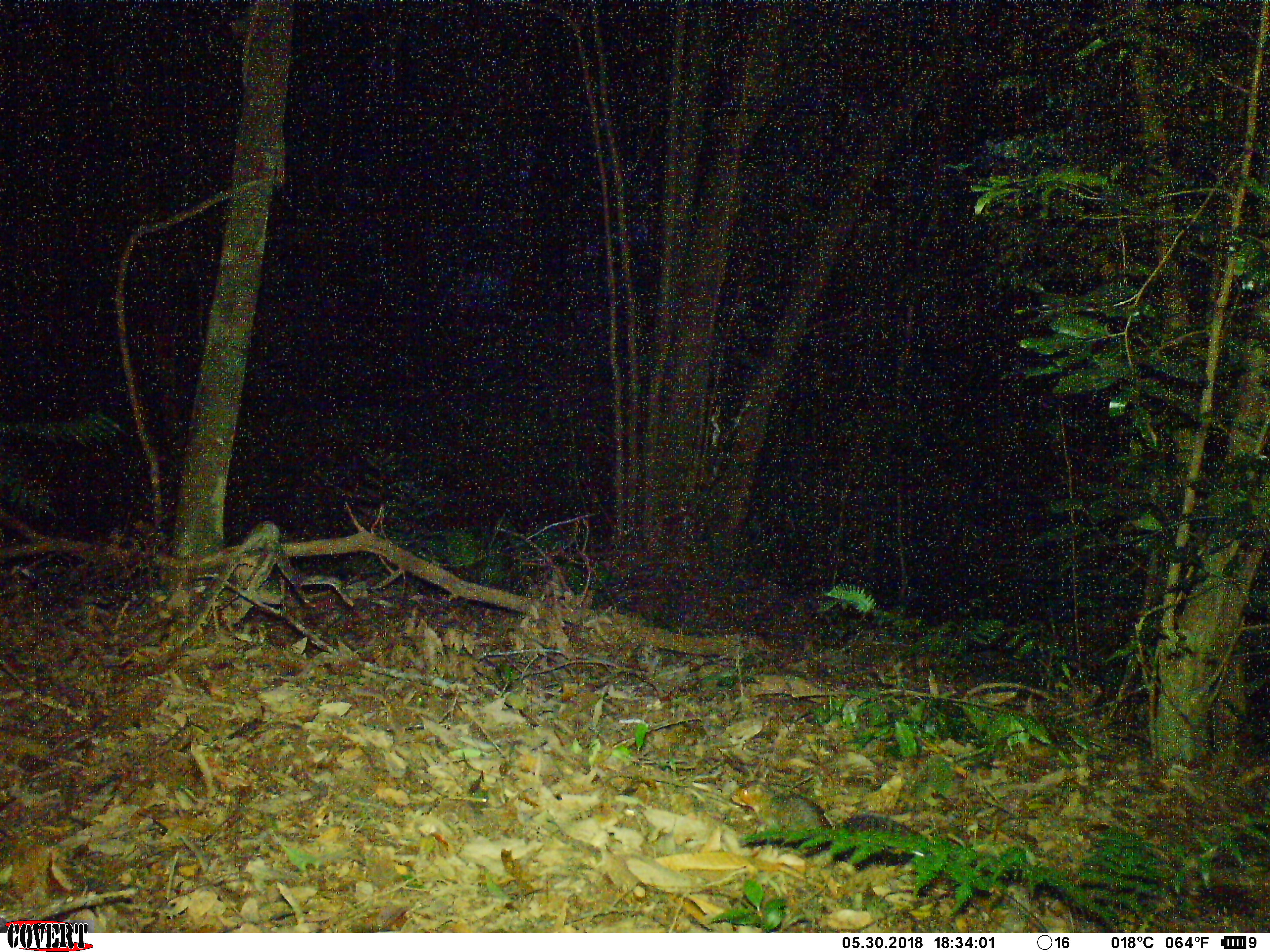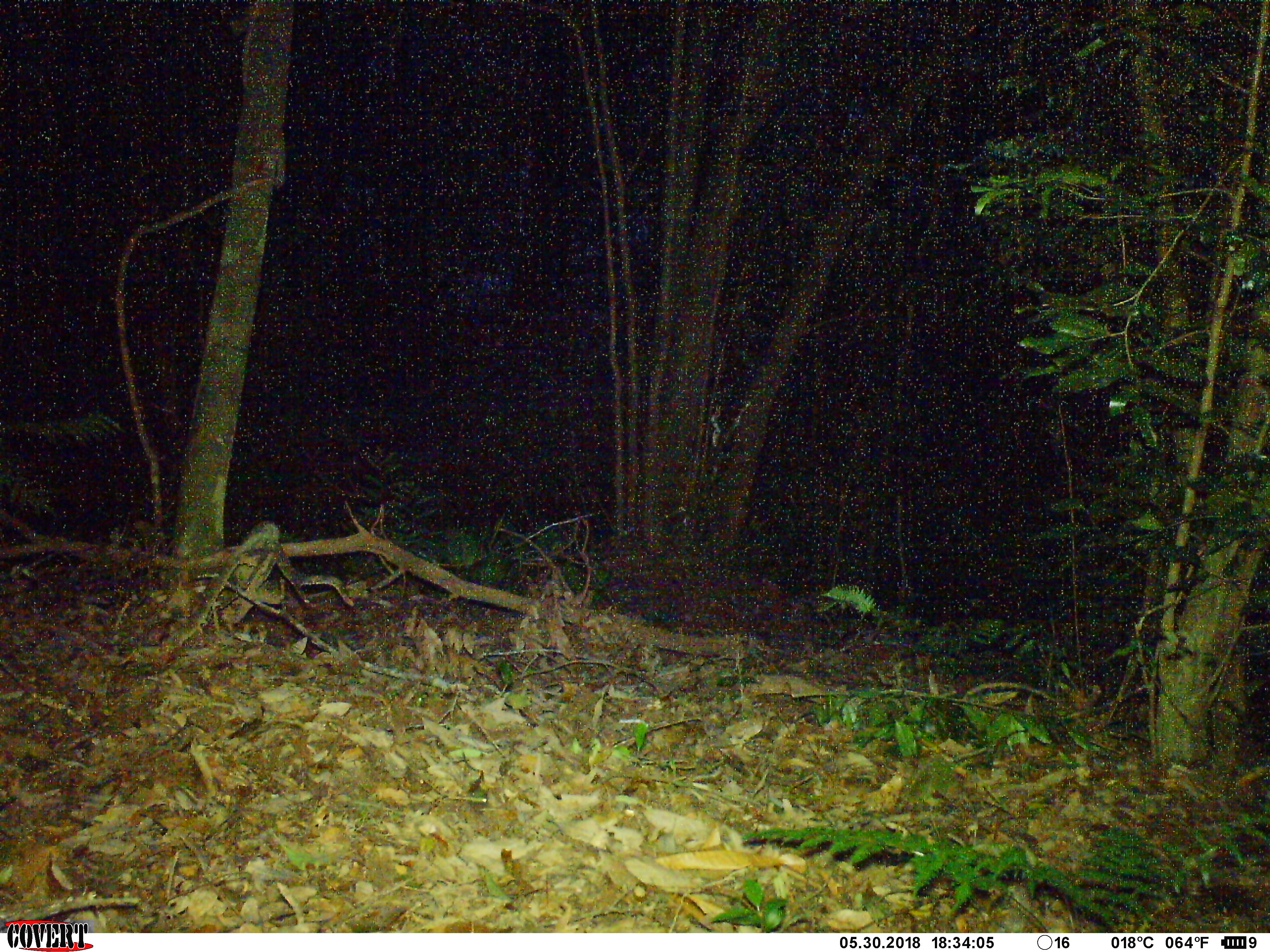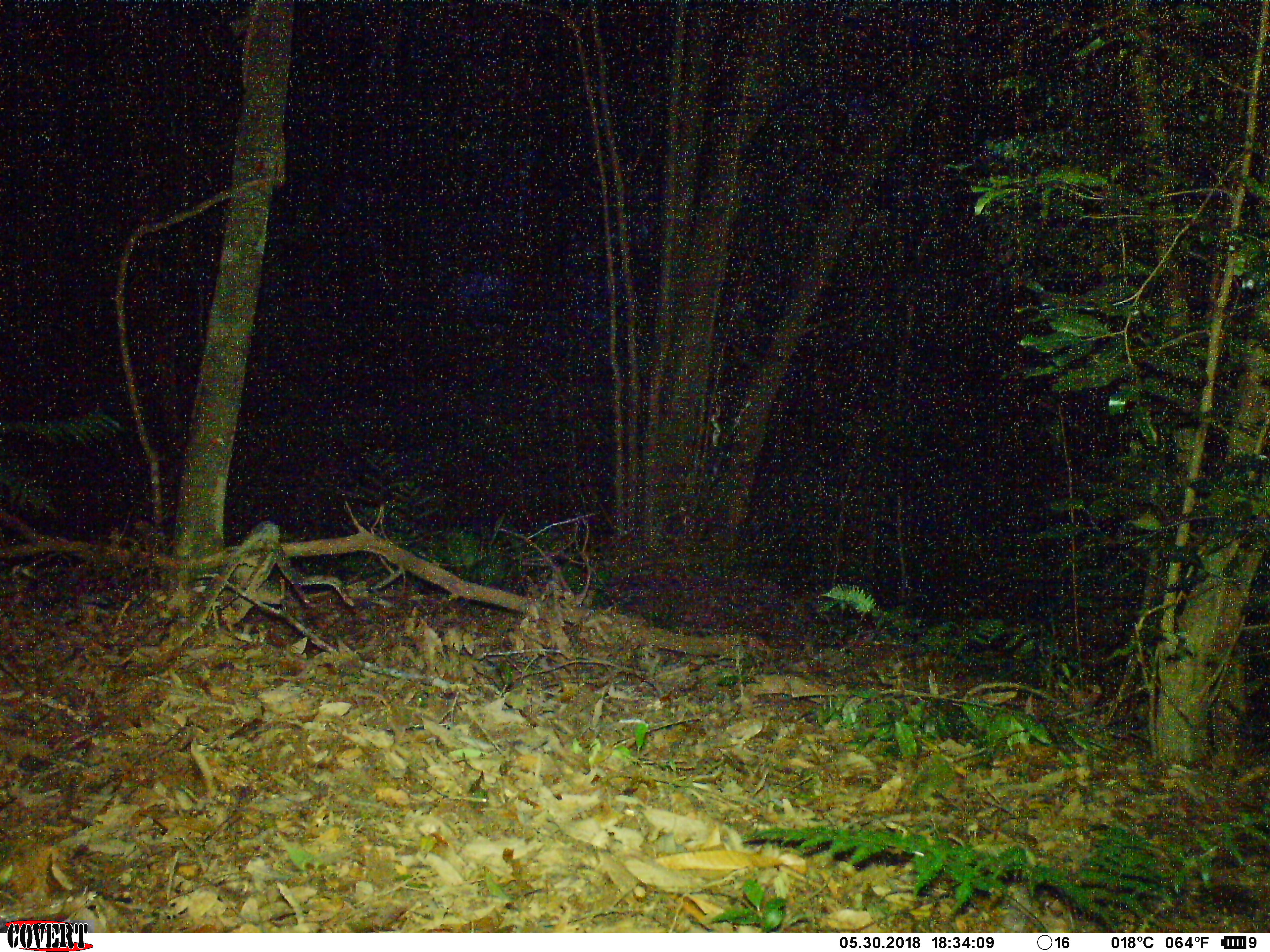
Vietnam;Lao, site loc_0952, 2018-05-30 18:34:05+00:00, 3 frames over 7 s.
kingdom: Animalia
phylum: Chordata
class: Mammalia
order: Rodentia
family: Sciuridae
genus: Dremomys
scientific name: Dremomys rufigenis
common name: red-cheeked squirrel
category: red cheeked squirrel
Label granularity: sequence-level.